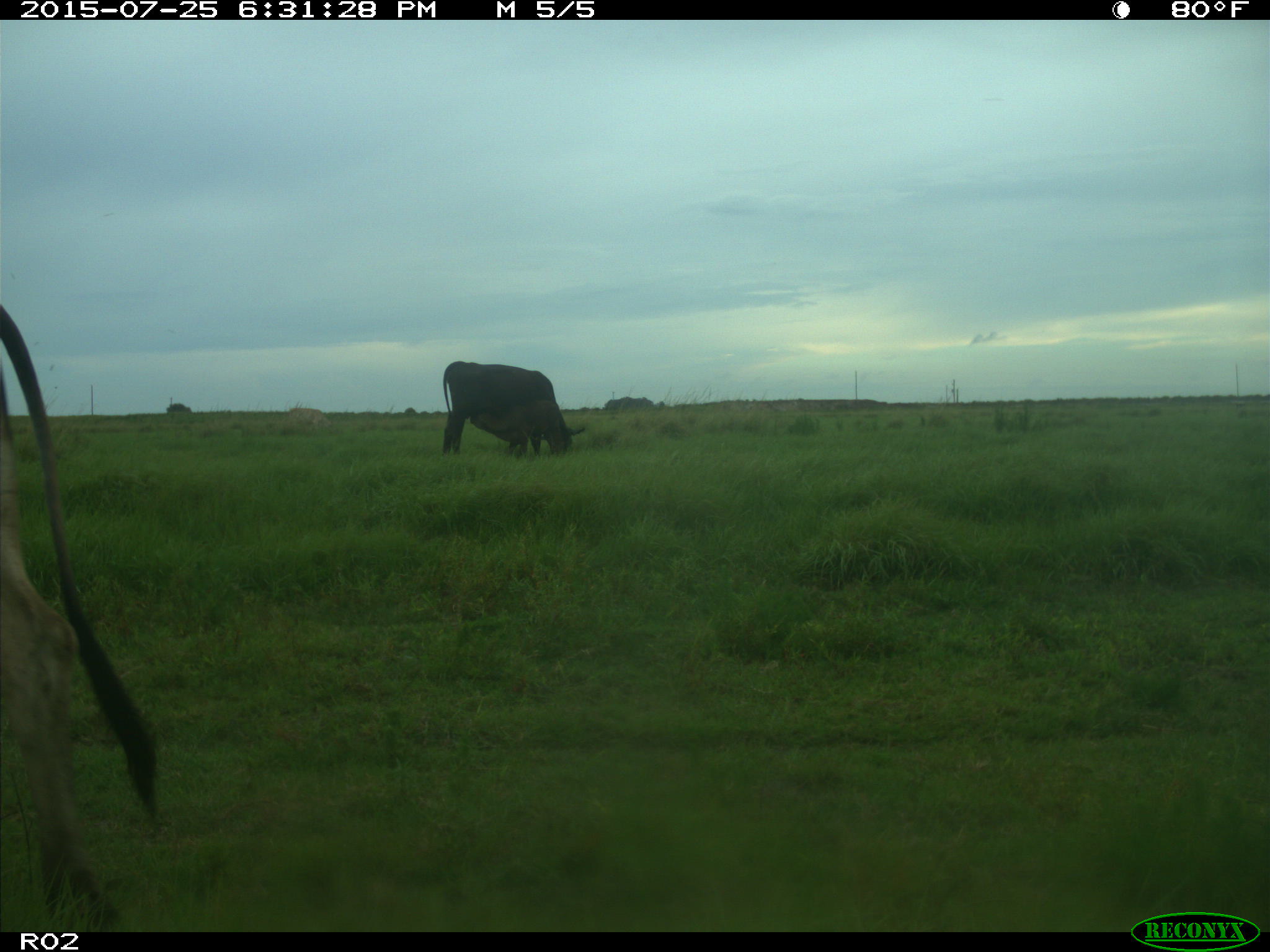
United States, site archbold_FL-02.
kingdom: Animalia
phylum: Chordata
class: Mammalia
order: Artiodactyla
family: Bovidae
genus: Bos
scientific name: Bos taurus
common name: domestic cow